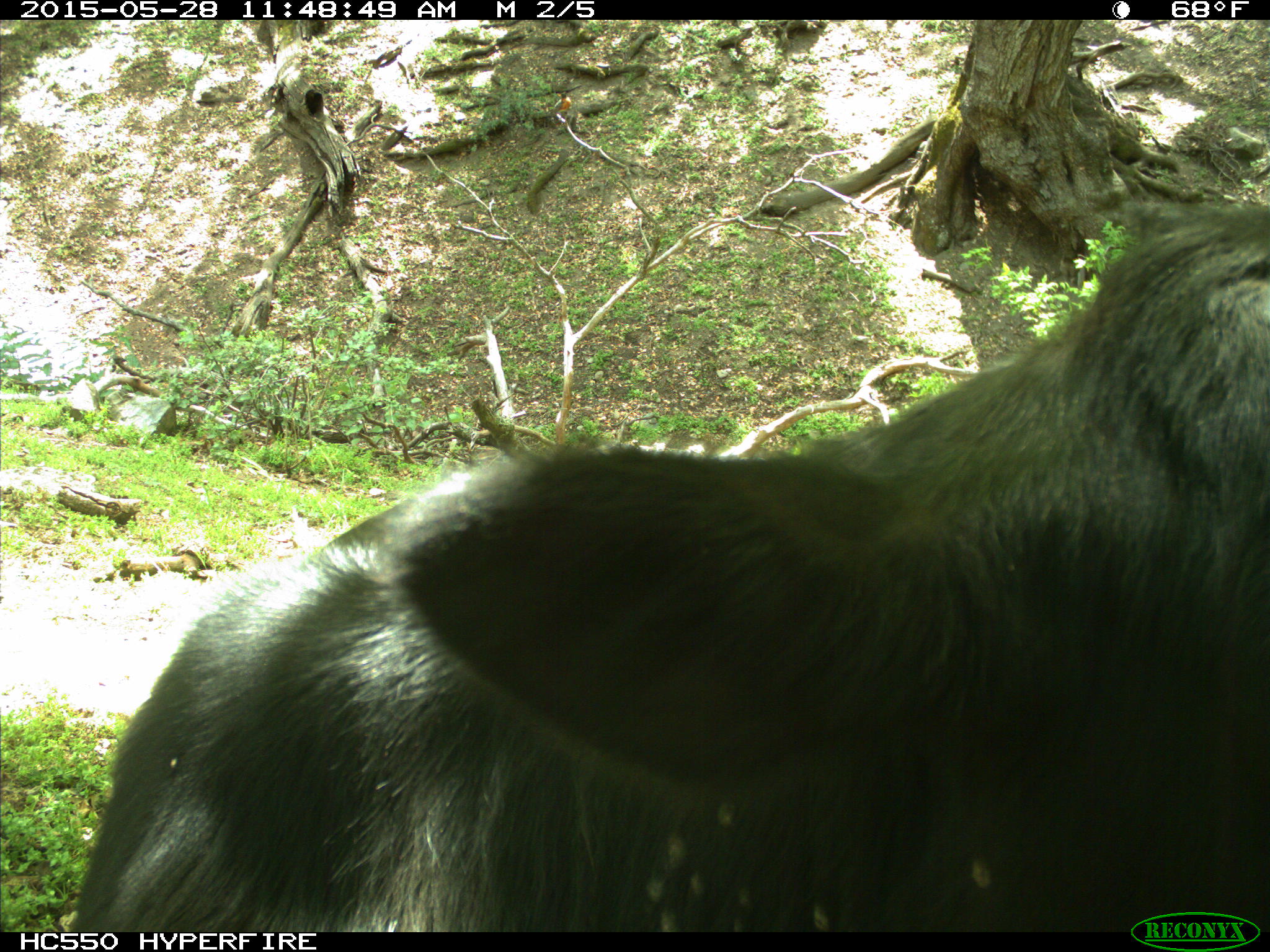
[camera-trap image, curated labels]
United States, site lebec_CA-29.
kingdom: Animalia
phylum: Chordata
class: Mammalia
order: Artiodactyla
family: Bovidae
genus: Bos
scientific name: Bos taurus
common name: domestic cow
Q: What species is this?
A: Bos taurus (domestic cow).